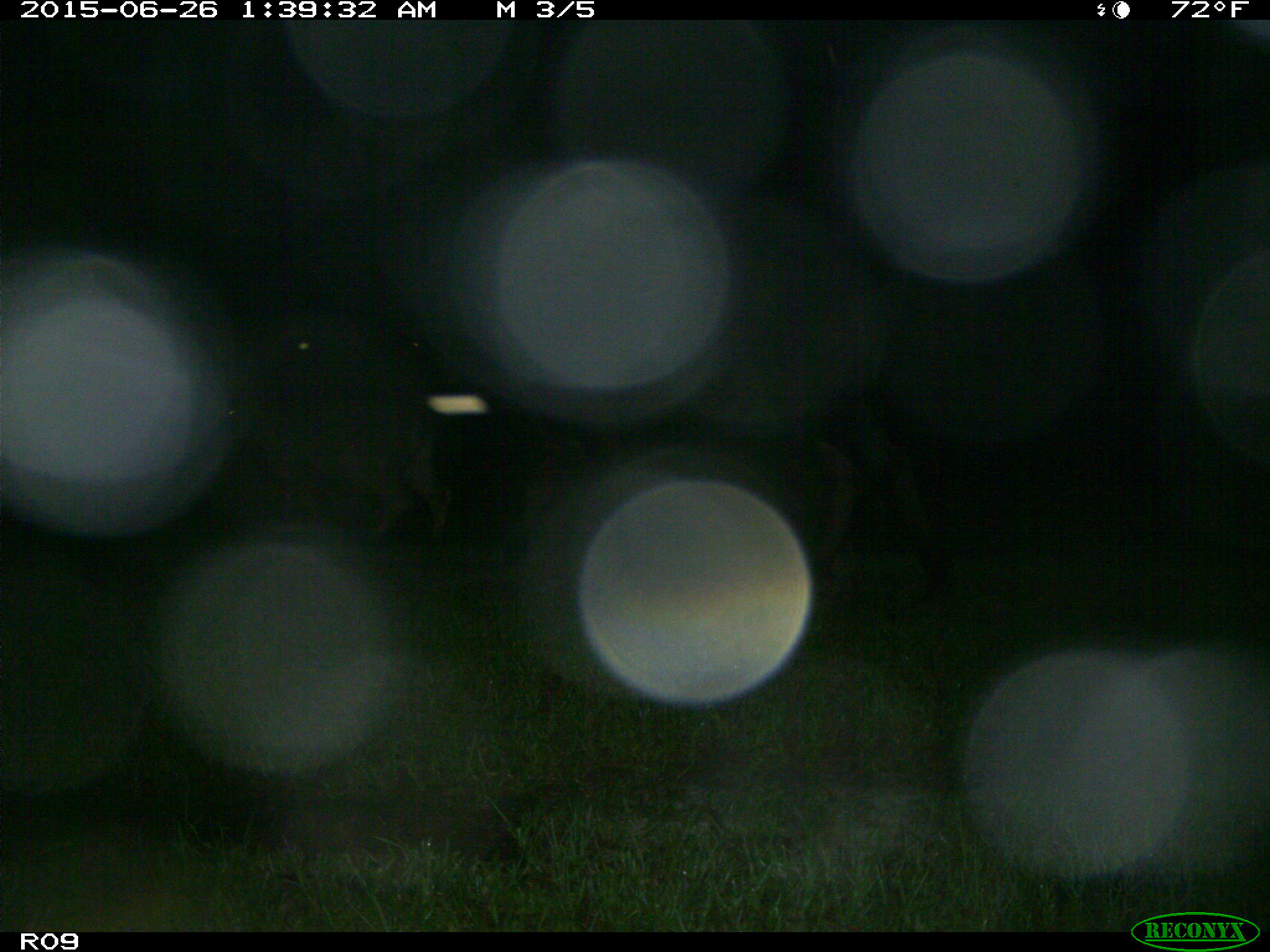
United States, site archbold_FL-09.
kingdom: Animalia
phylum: Chordata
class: Mammalia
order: Artiodactyla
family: Bovidae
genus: Bos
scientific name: Bos taurus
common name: domestic cow